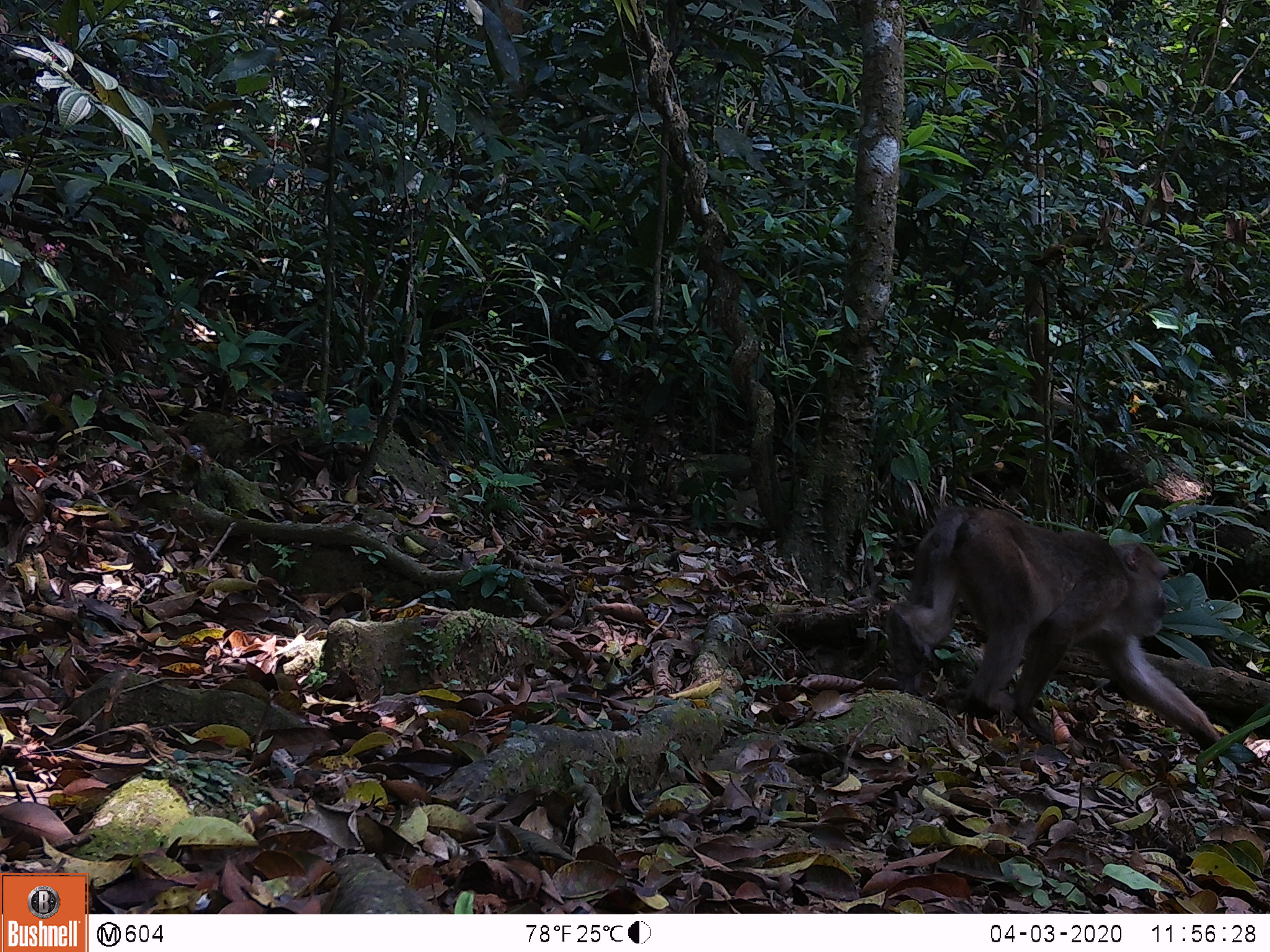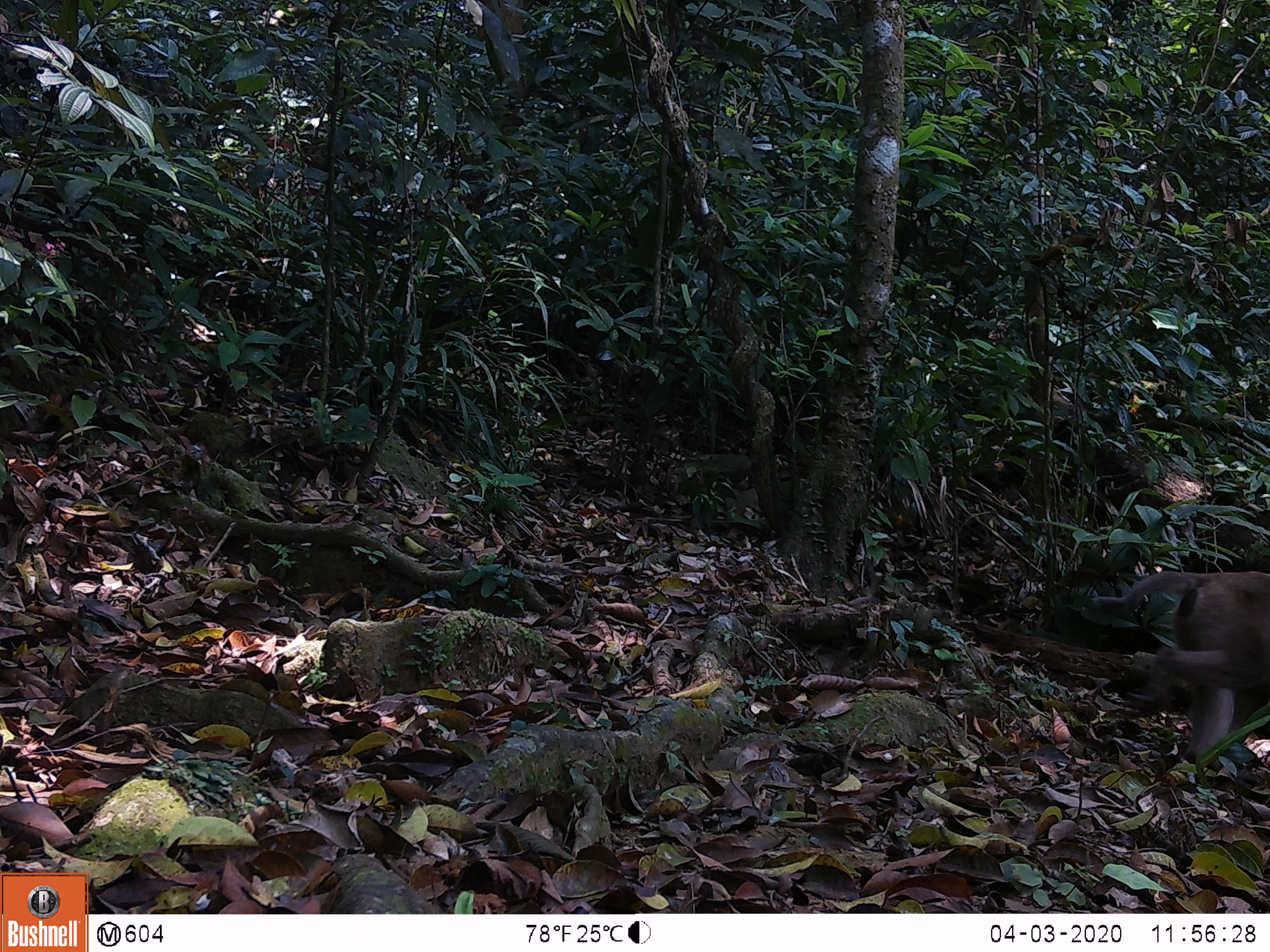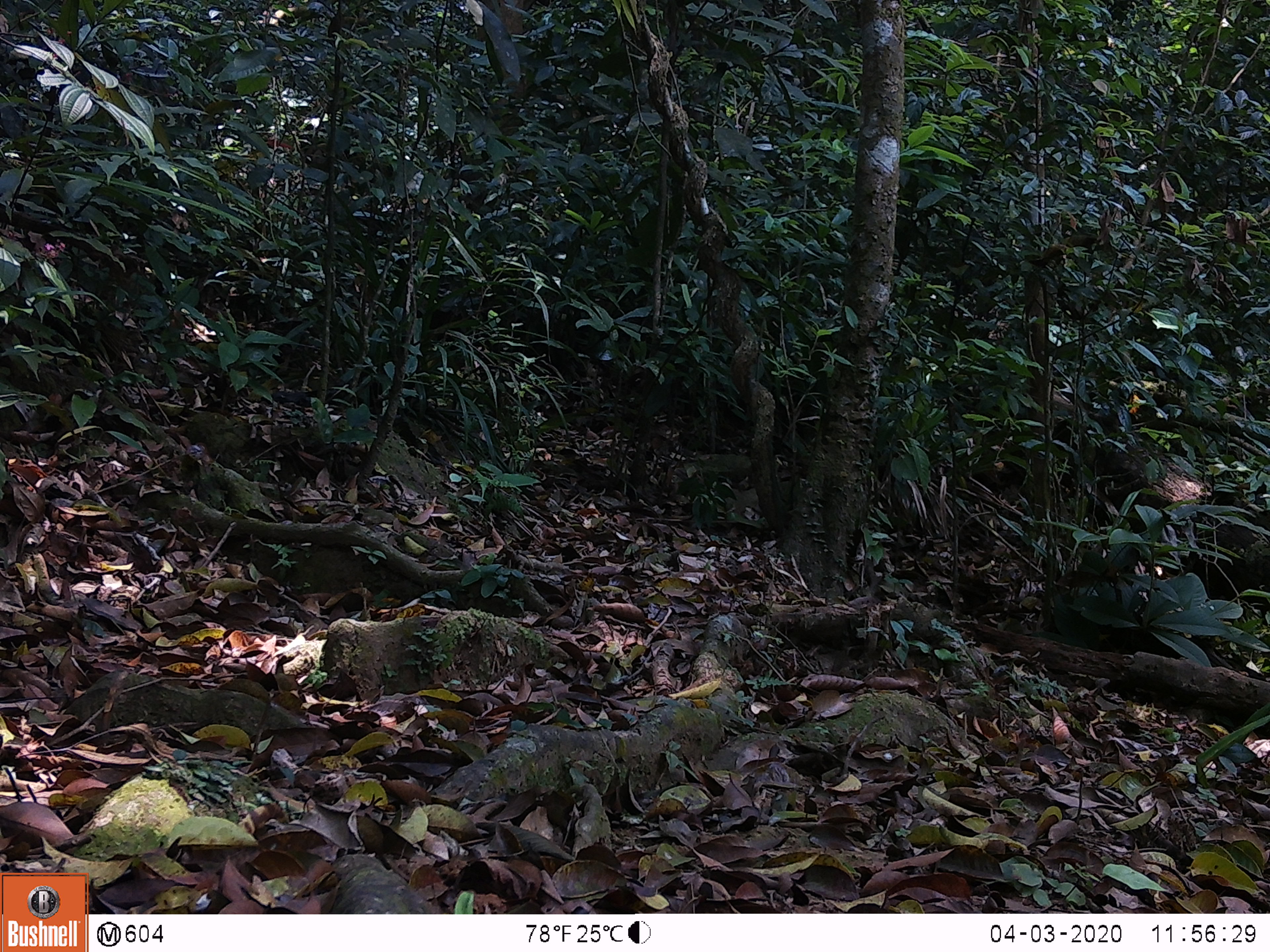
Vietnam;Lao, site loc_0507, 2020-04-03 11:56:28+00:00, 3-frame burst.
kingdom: Animalia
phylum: Chordata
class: Mammalia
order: Primates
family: Cercopithecidae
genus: Macaca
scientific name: Macaca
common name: macaques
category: assam or rhesus macaque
Assam or rhesus macaque (macaques) (Macaca). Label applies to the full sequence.